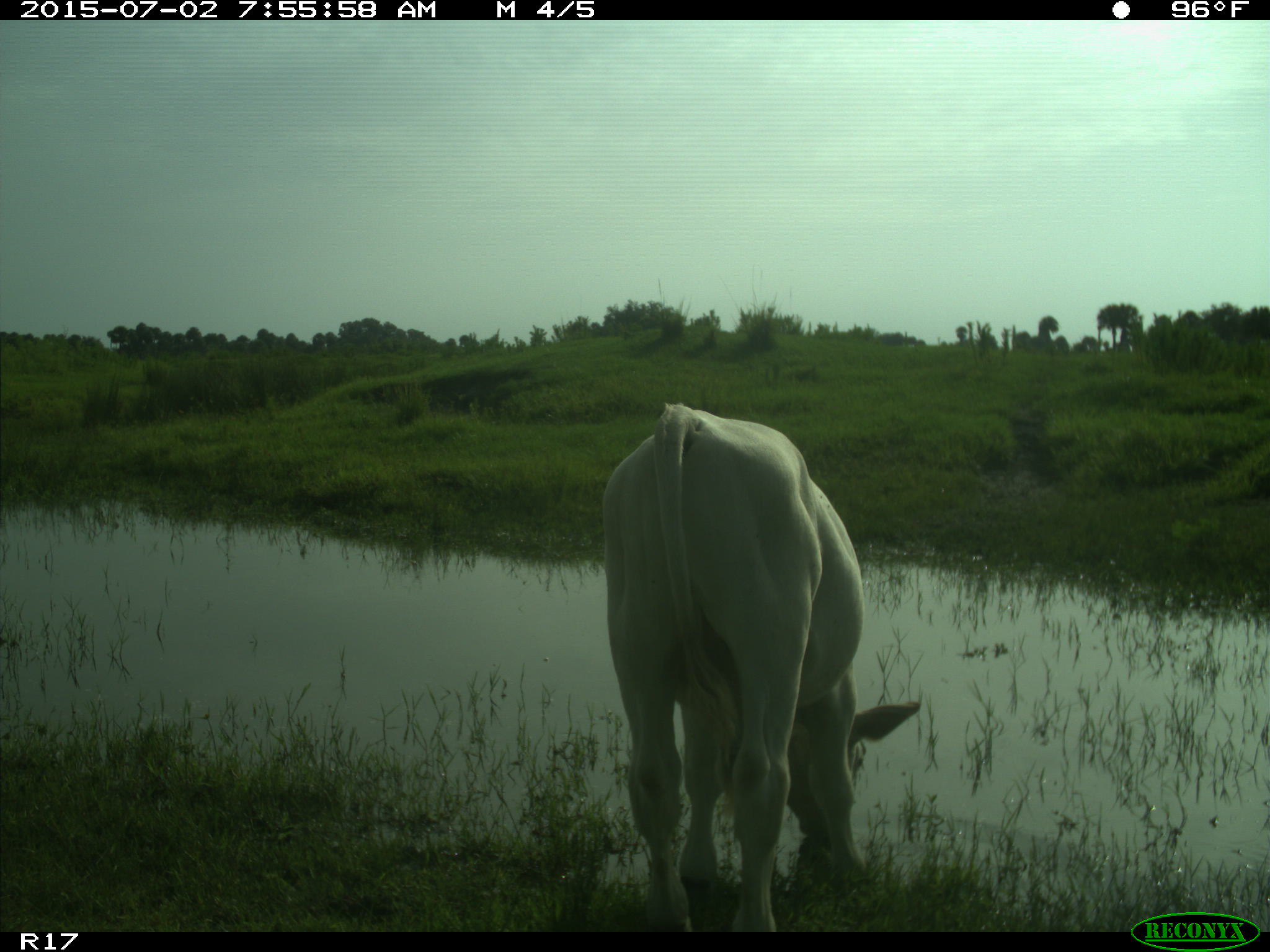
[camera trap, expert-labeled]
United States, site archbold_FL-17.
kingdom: Animalia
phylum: Chordata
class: Mammalia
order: Artiodactyla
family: Bovidae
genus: Bos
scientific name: Bos taurus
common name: domestic cow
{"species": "Bos taurus (domestic cow)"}